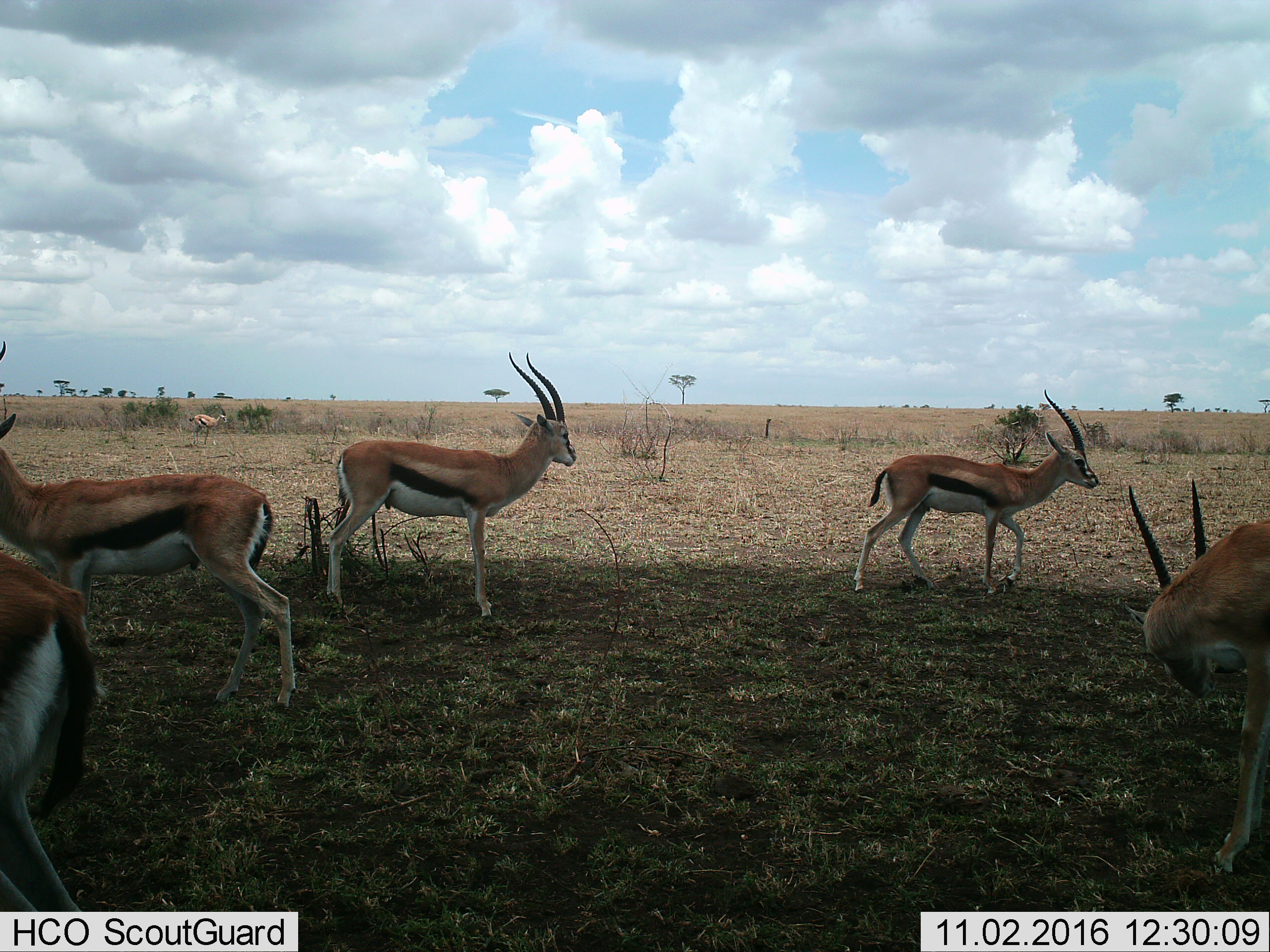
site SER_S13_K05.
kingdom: Animalia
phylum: Chordata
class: Mammalia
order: Artiodactyla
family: Bovidae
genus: Eudorcas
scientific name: Eudorcas thomsonii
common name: thomson's gazelle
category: gazellethomsons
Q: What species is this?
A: Gazellethomsons (thomson's gazelle) (Eudorcas thomsonii).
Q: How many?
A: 6.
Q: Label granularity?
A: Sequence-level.